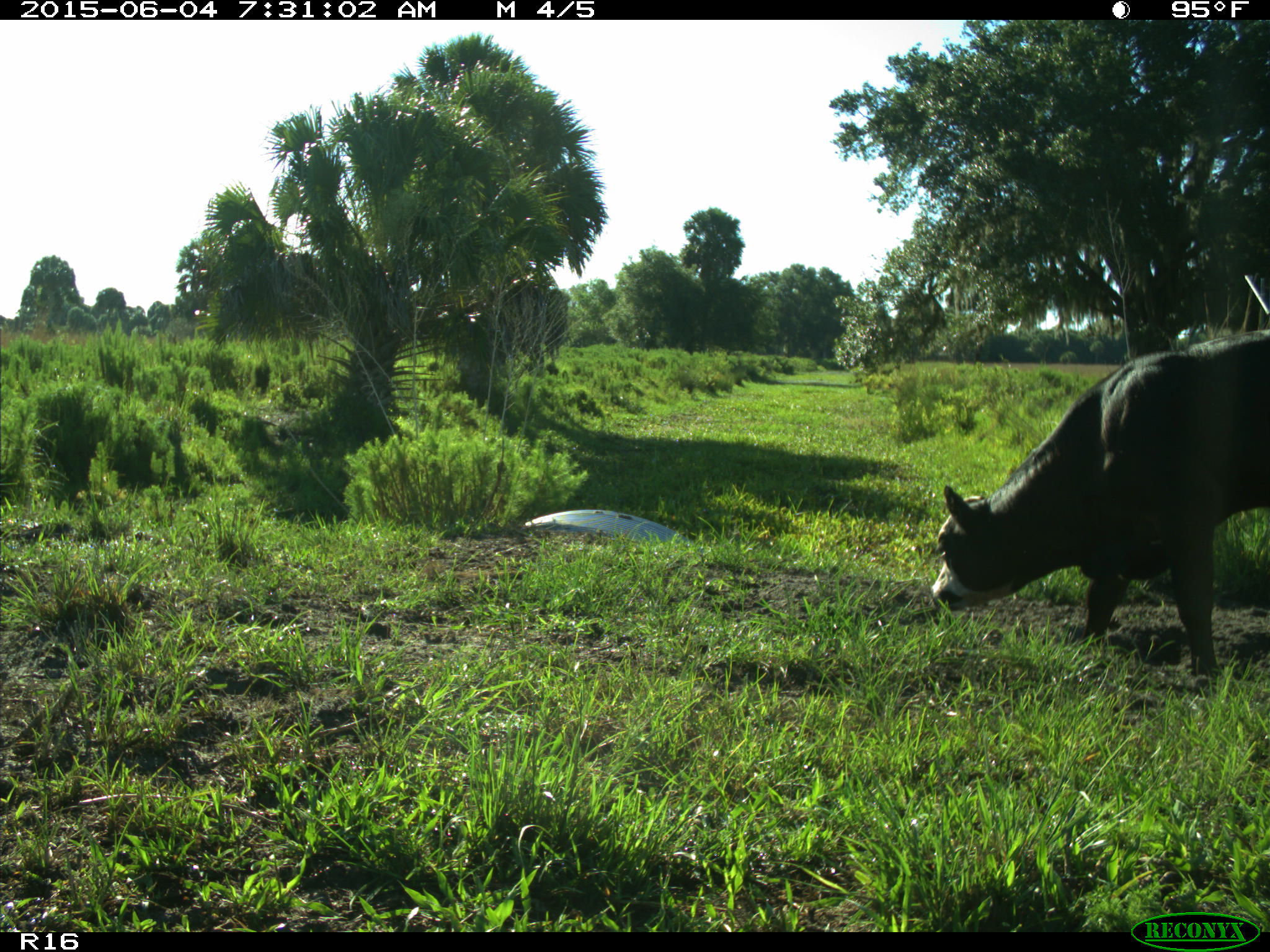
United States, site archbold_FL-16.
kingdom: Animalia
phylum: Chordata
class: Mammalia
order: Artiodactyla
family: Bovidae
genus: Bos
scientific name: Bos taurus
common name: domestic cow